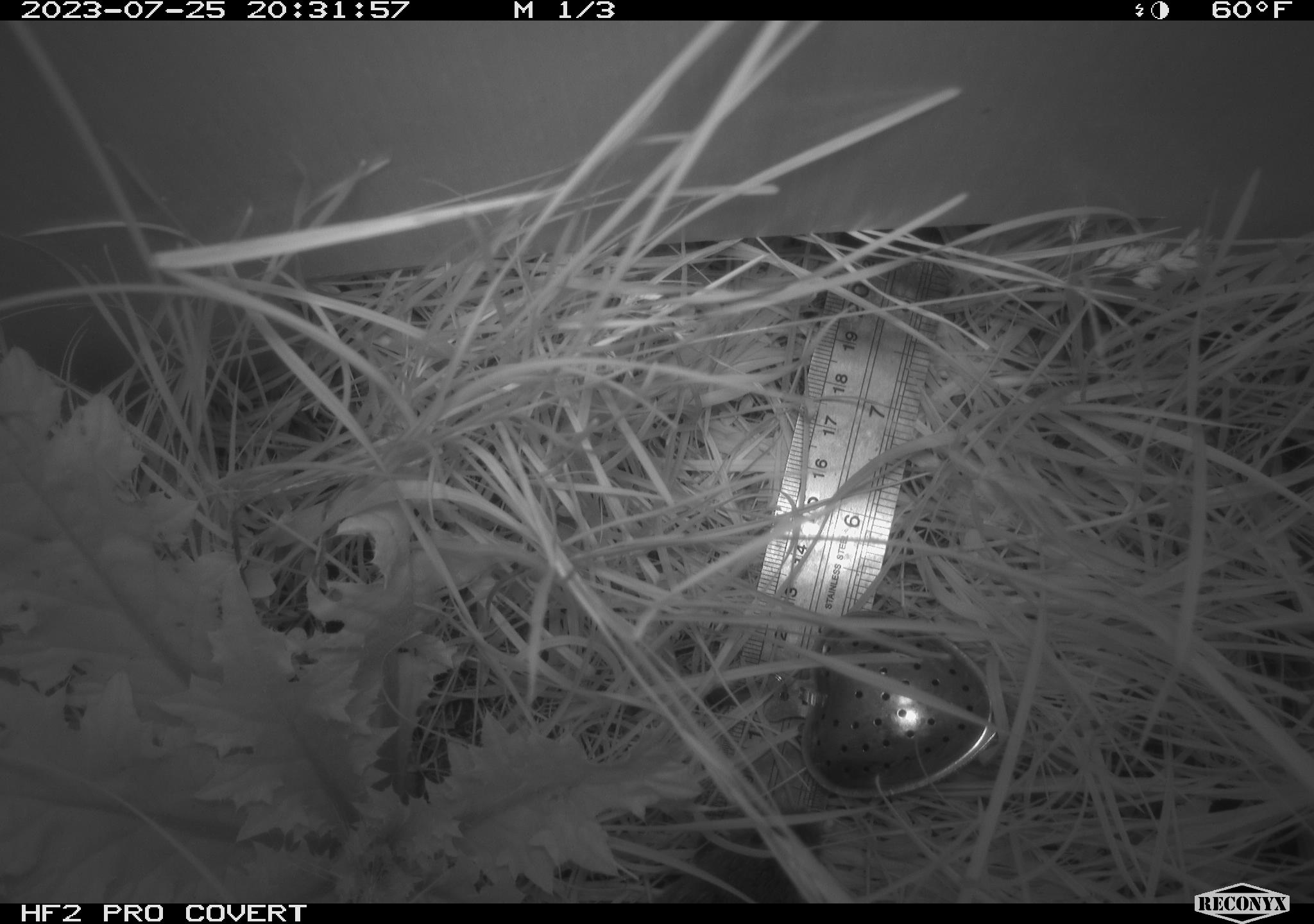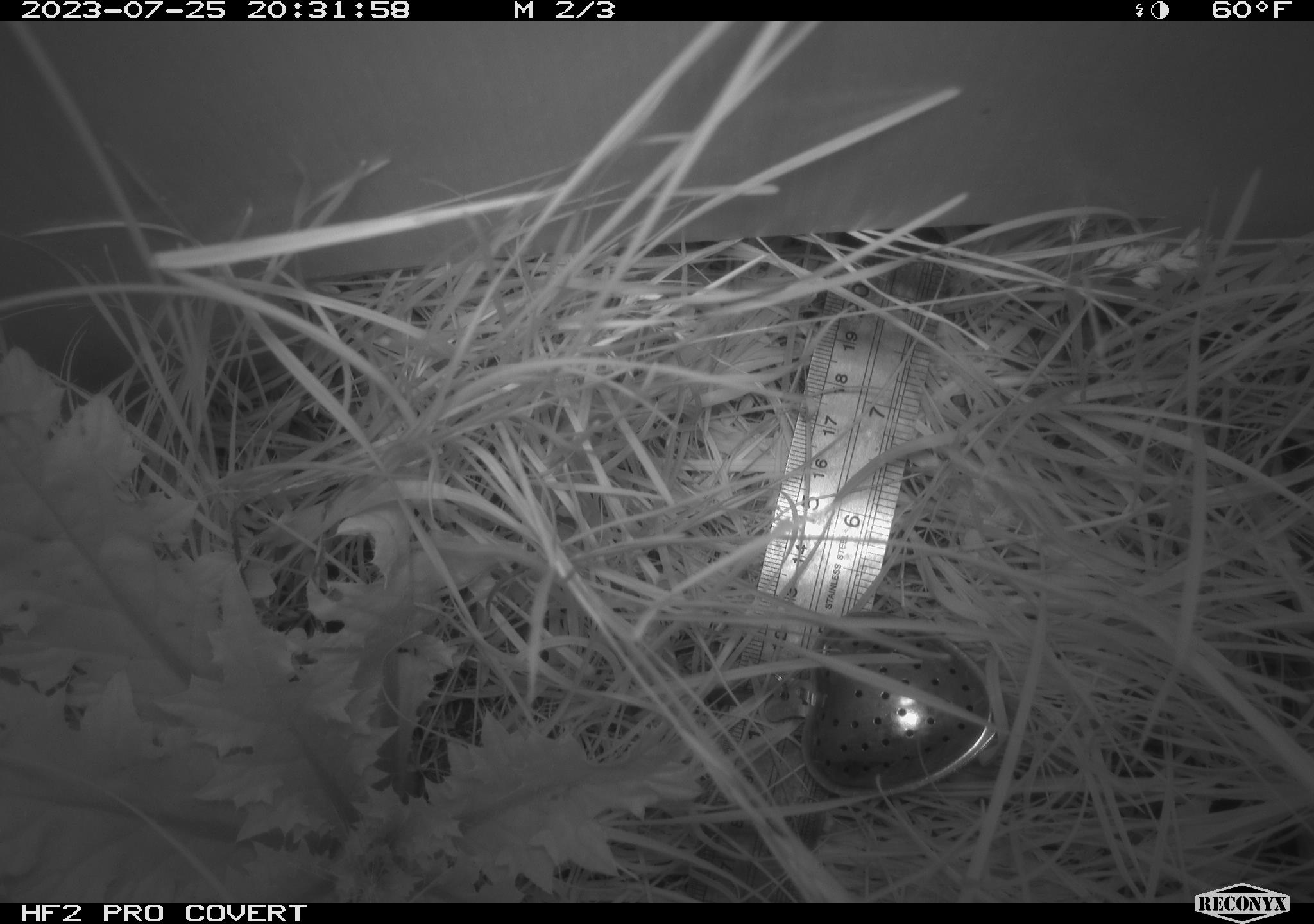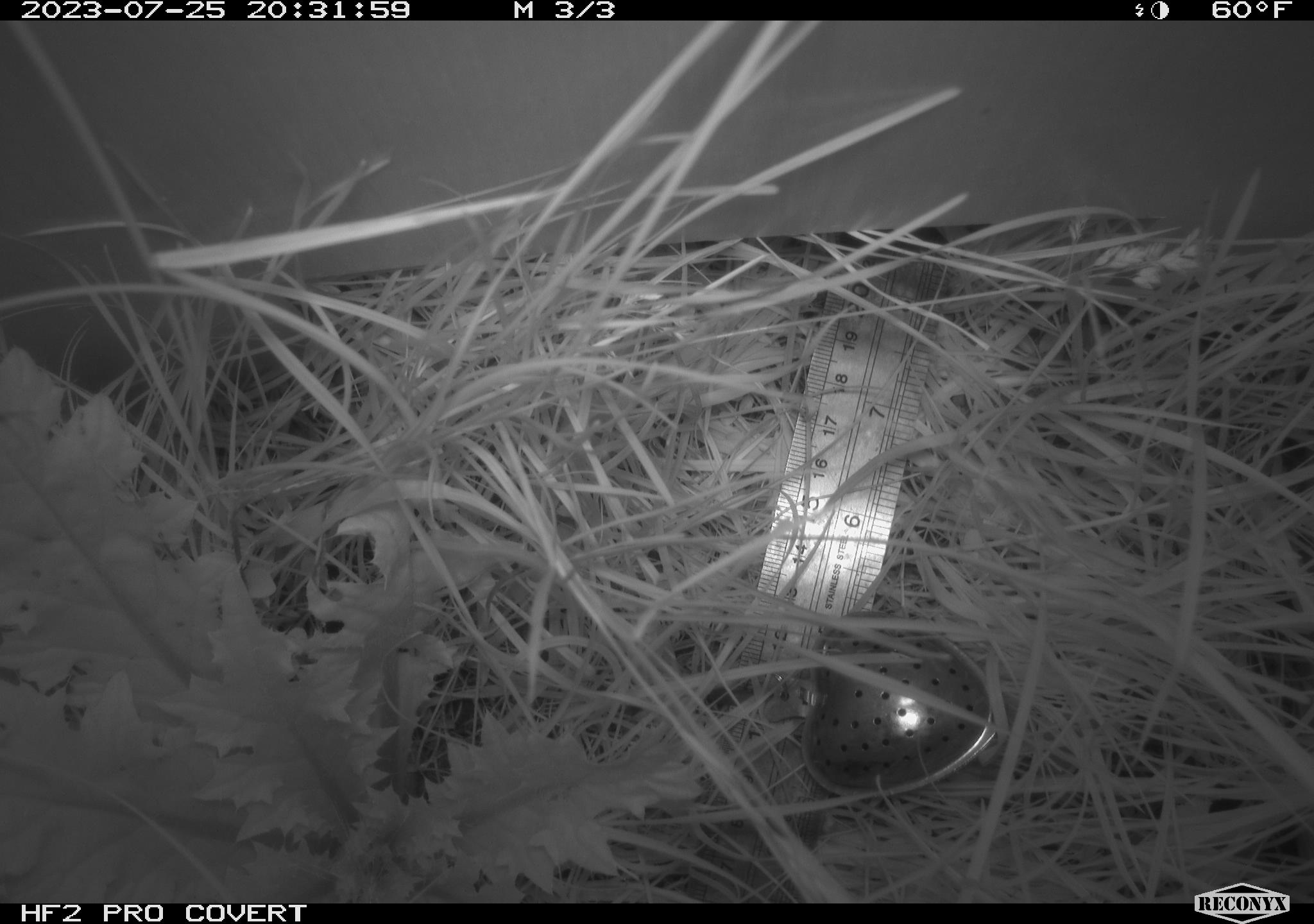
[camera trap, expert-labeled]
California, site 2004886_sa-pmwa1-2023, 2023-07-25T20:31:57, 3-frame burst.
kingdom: Animalia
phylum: Chordata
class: Mammalia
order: Eulipotyphla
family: Soricidae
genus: Sorex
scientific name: Sorex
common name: long-tailed shrew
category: sorex species